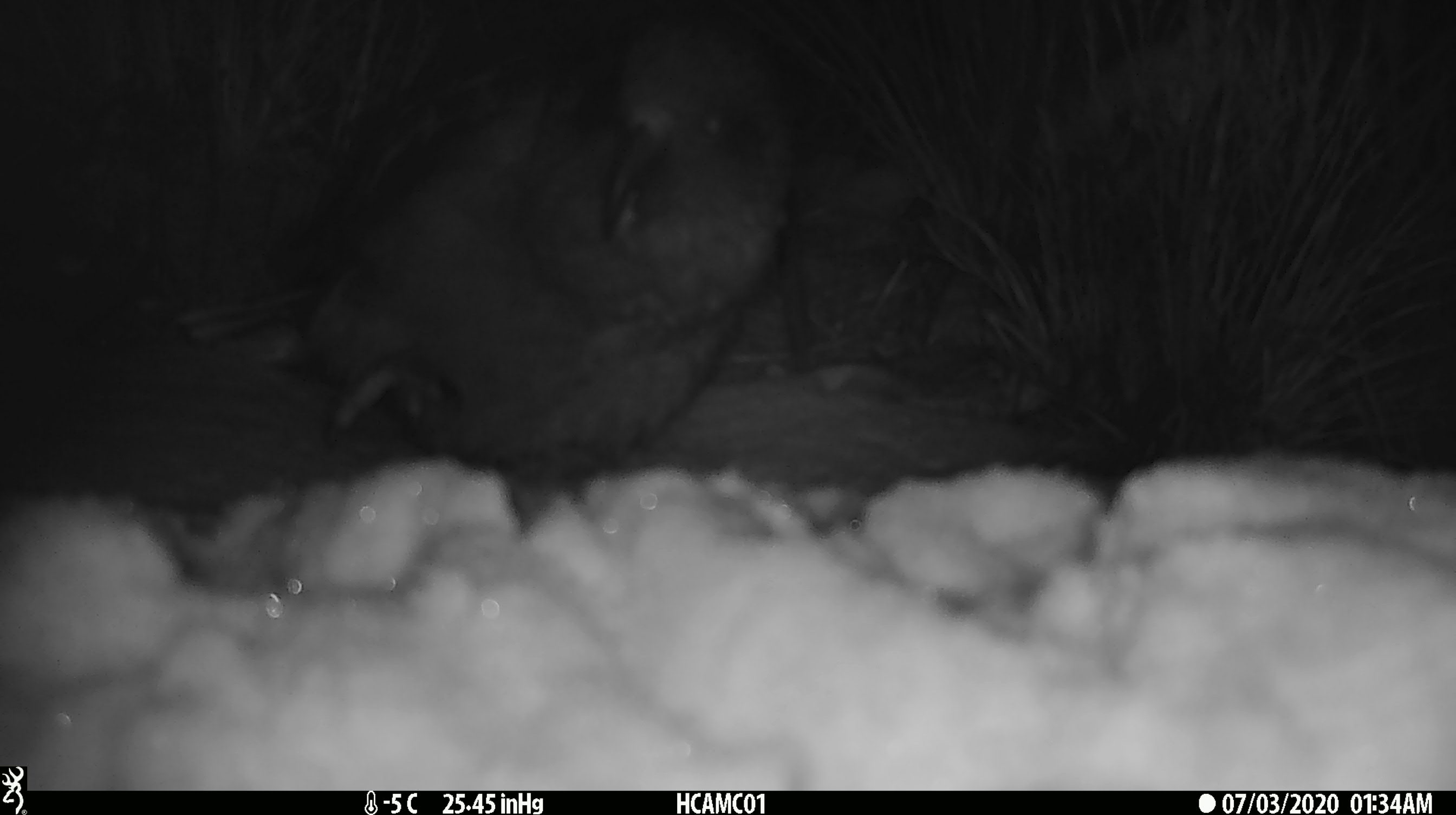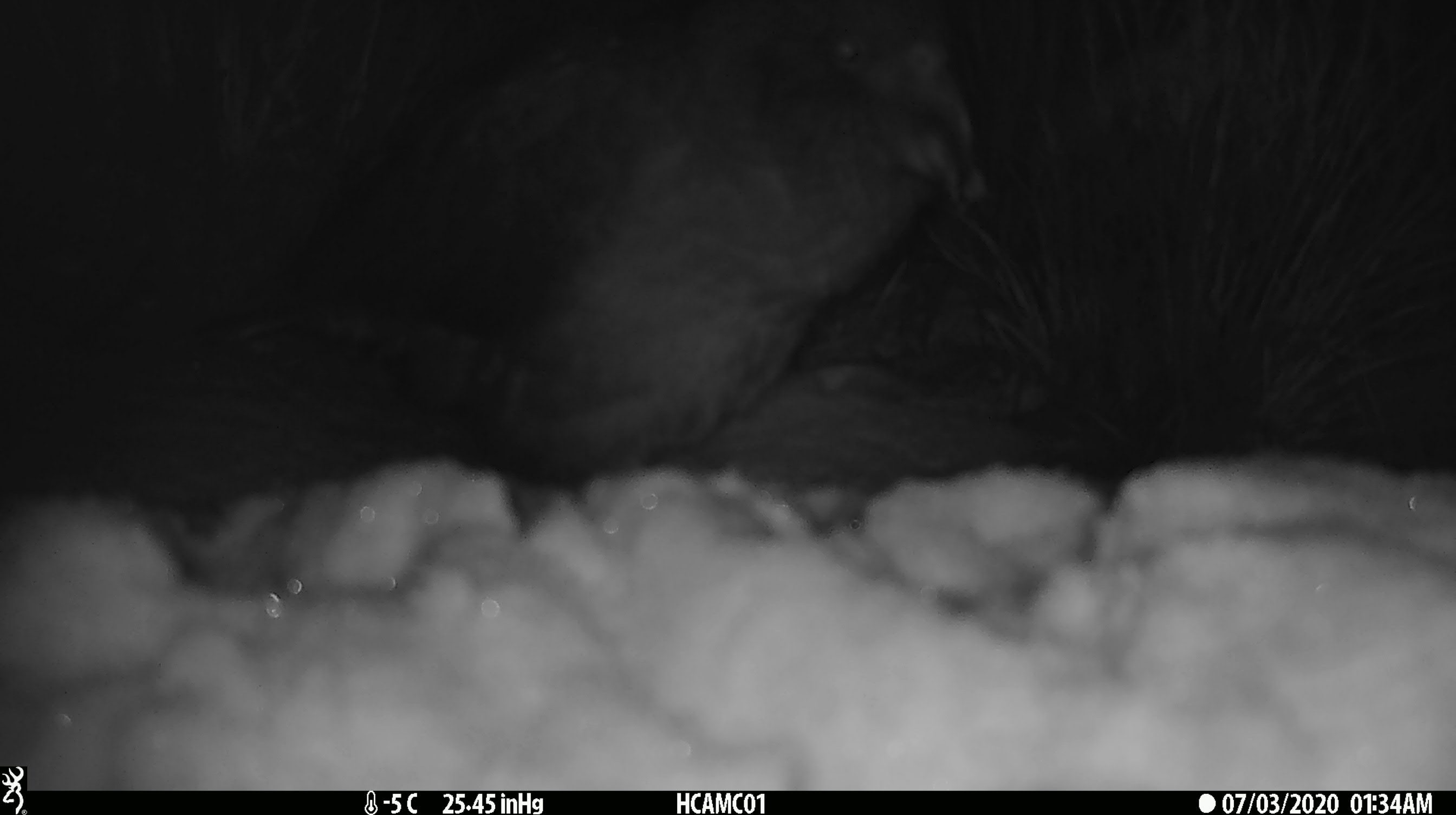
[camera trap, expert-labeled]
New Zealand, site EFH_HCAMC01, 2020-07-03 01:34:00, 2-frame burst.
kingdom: Animalia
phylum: Chordata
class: Aves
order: Psittaciformes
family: Strigopidae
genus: Nestor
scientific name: Nestor notabilis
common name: kea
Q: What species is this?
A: Kea (Nestor notabilis).